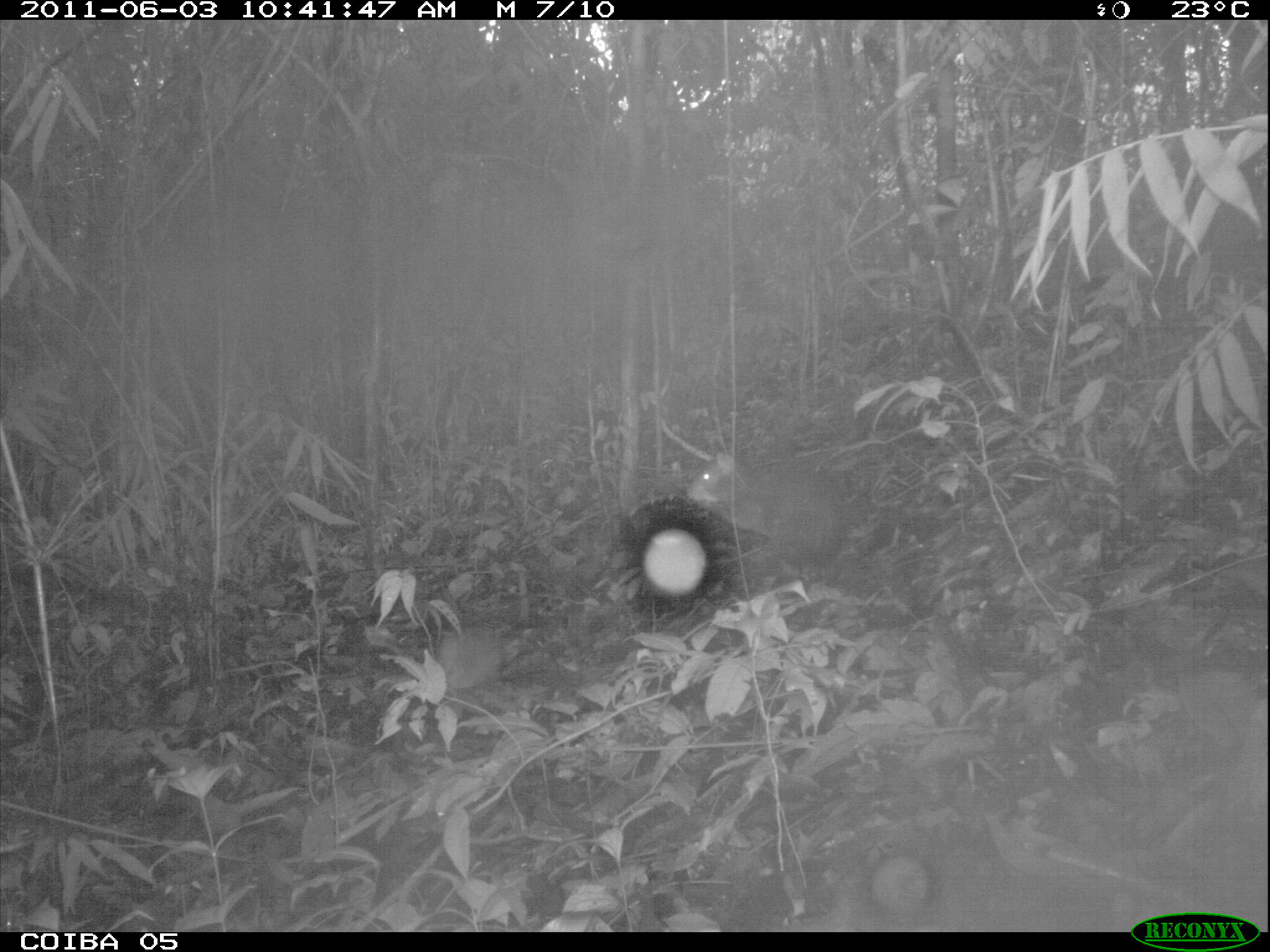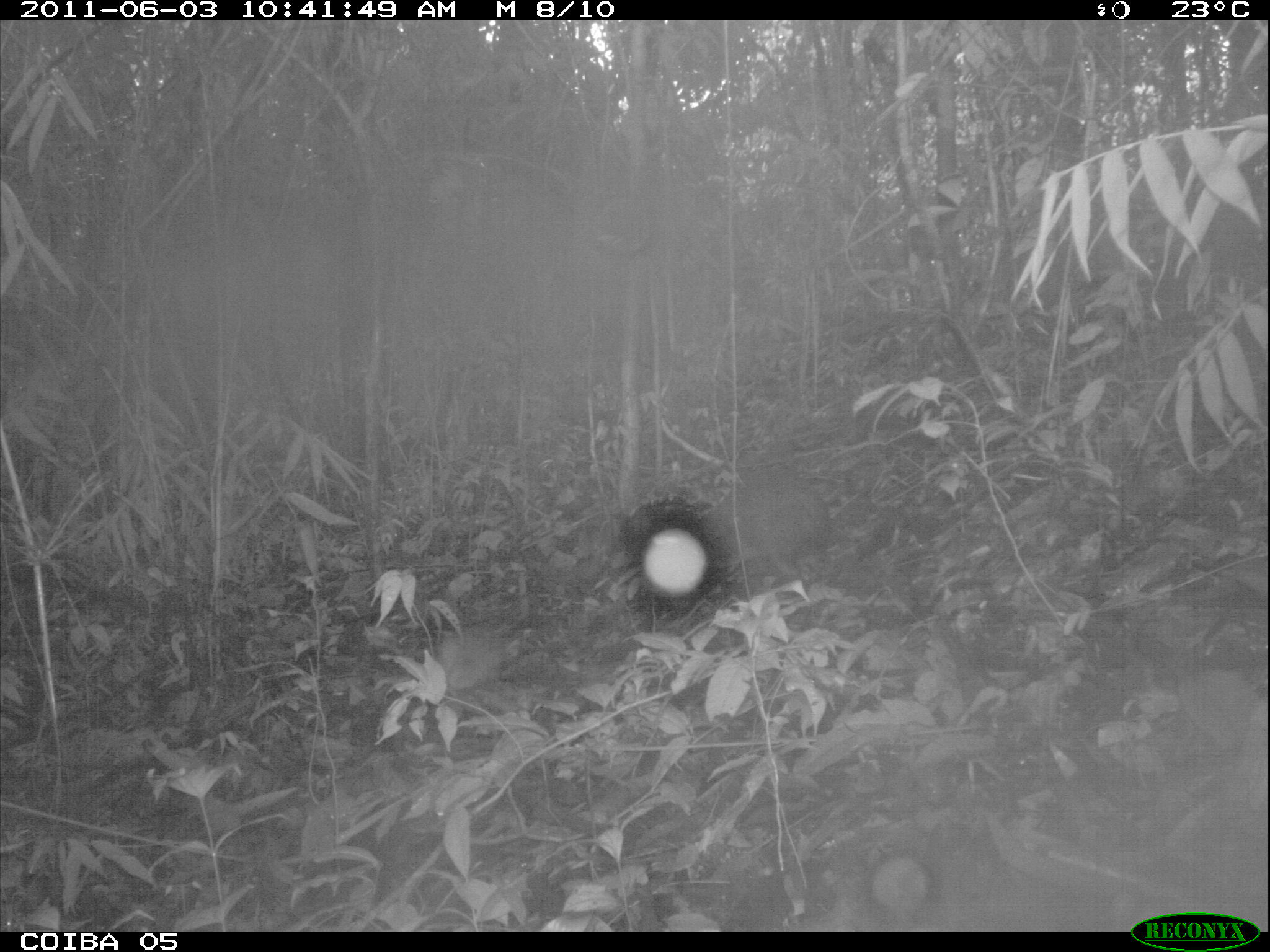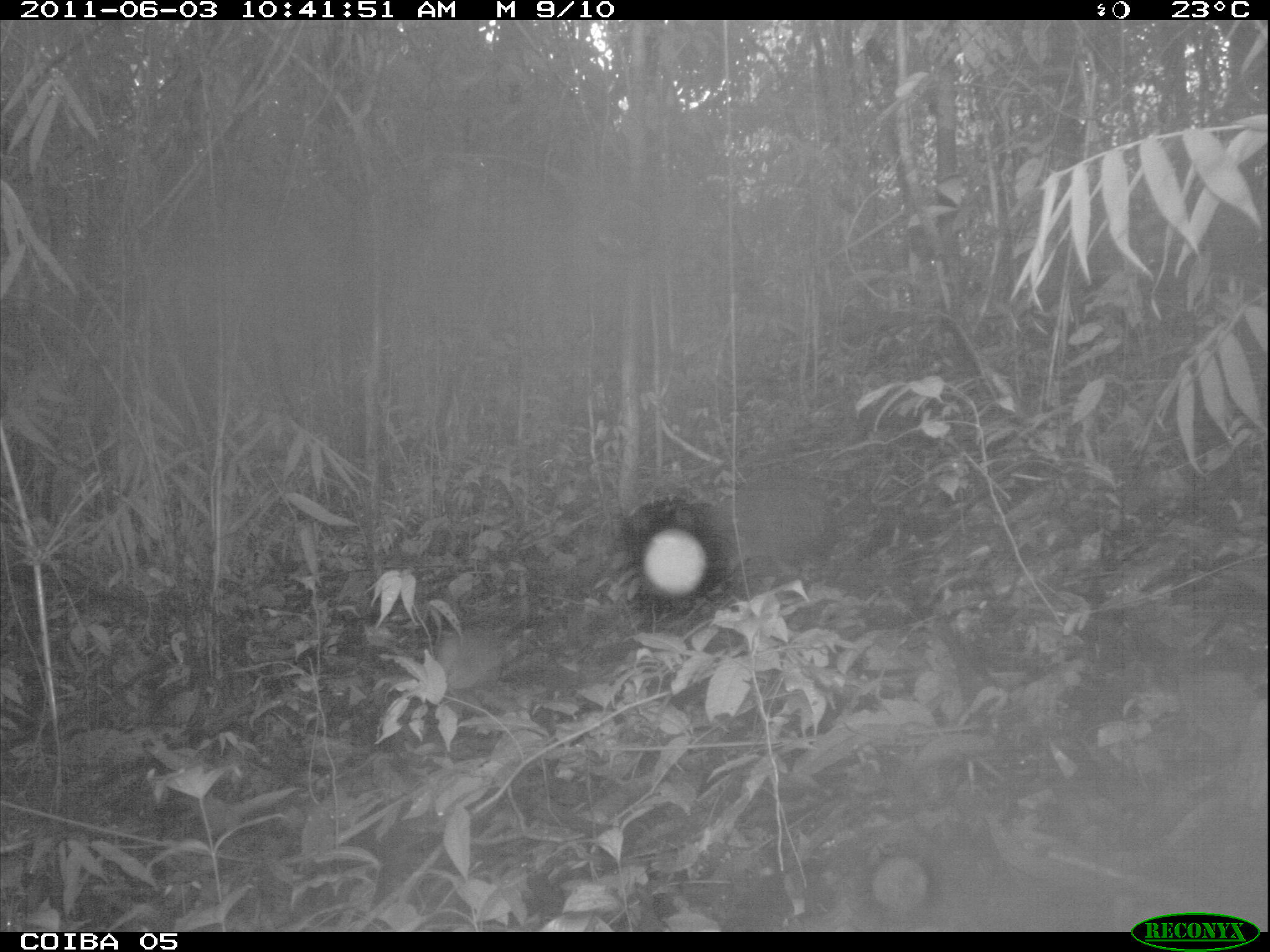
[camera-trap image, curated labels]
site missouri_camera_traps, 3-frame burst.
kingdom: Animalia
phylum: Chordata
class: Mammalia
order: Rodentia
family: Dasyproctidae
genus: Dasyprocta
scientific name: Dasyprocta coibae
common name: coiban agouti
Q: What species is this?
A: Coiban agouti (Dasyprocta coibae).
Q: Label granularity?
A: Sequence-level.